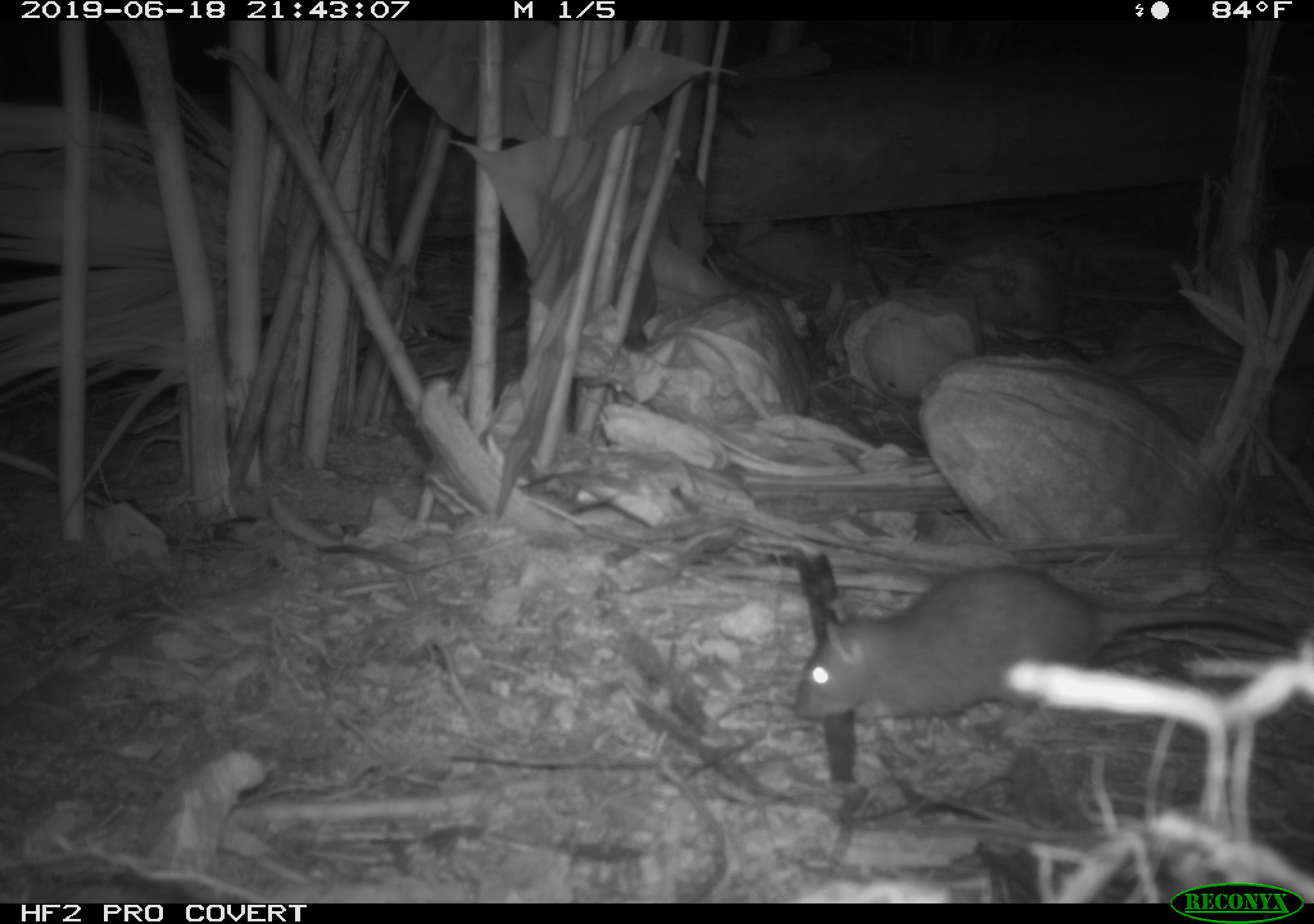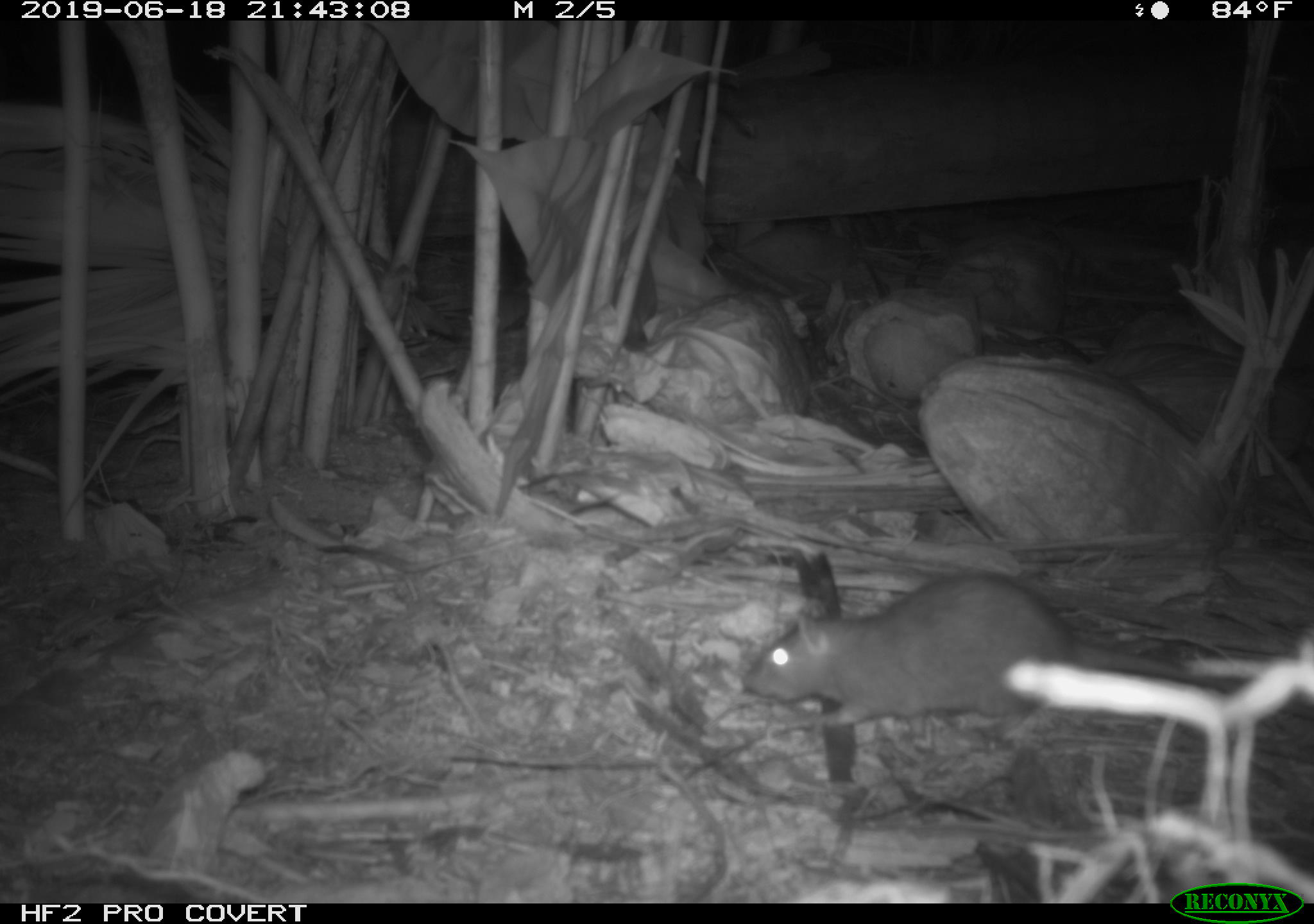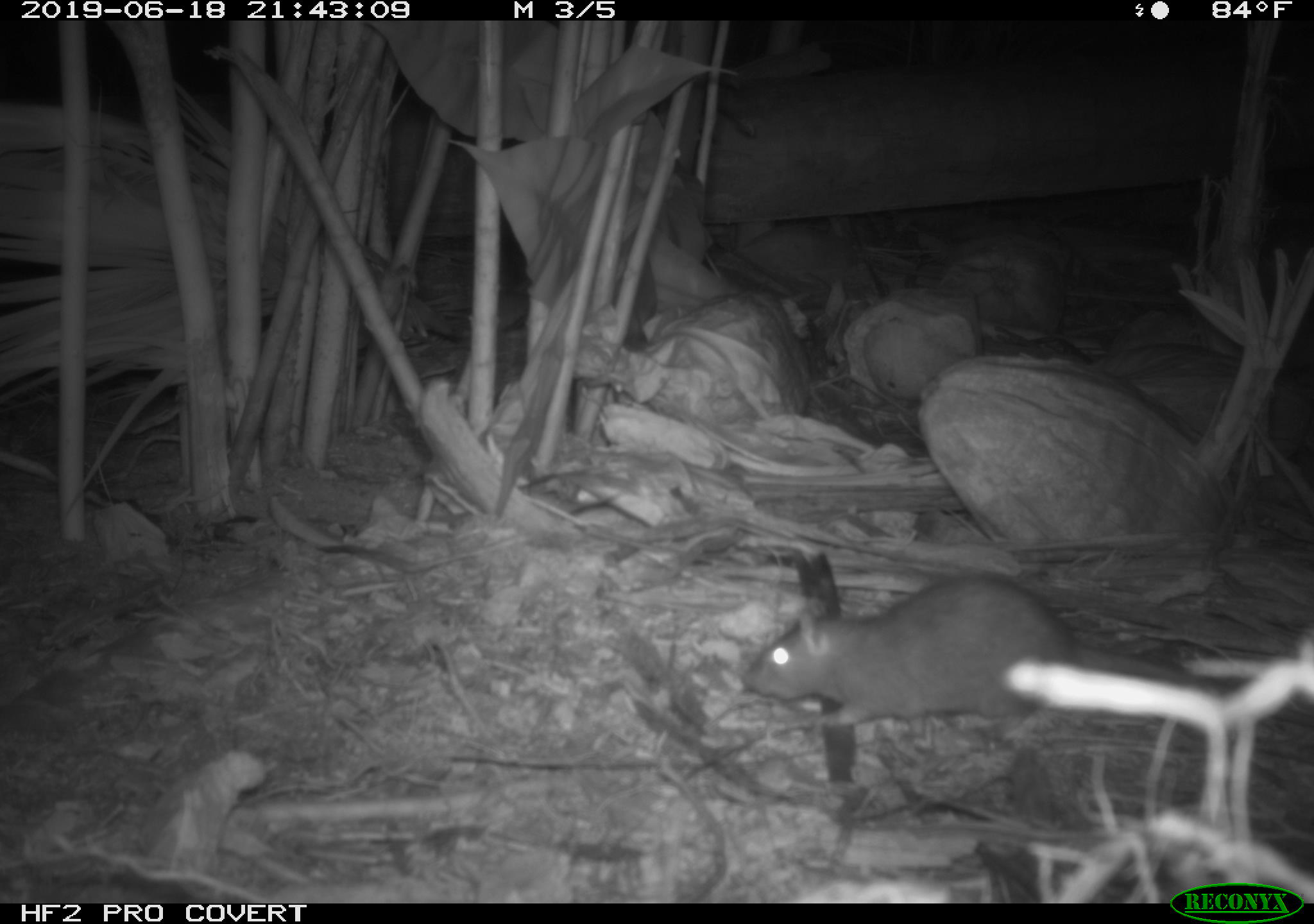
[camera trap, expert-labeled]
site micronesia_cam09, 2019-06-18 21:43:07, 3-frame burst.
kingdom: Animalia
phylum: Chordata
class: Mammalia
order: Rodentia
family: Muridae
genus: Rattus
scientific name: Rattus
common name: rat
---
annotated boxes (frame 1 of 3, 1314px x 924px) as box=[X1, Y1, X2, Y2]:
rat: box=[784, 550, 1286, 795]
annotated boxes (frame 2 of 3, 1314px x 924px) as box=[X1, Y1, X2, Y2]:
rat: box=[745, 551, 1147, 809]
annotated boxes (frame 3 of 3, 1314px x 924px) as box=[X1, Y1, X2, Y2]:
rat: box=[743, 549, 1260, 817]